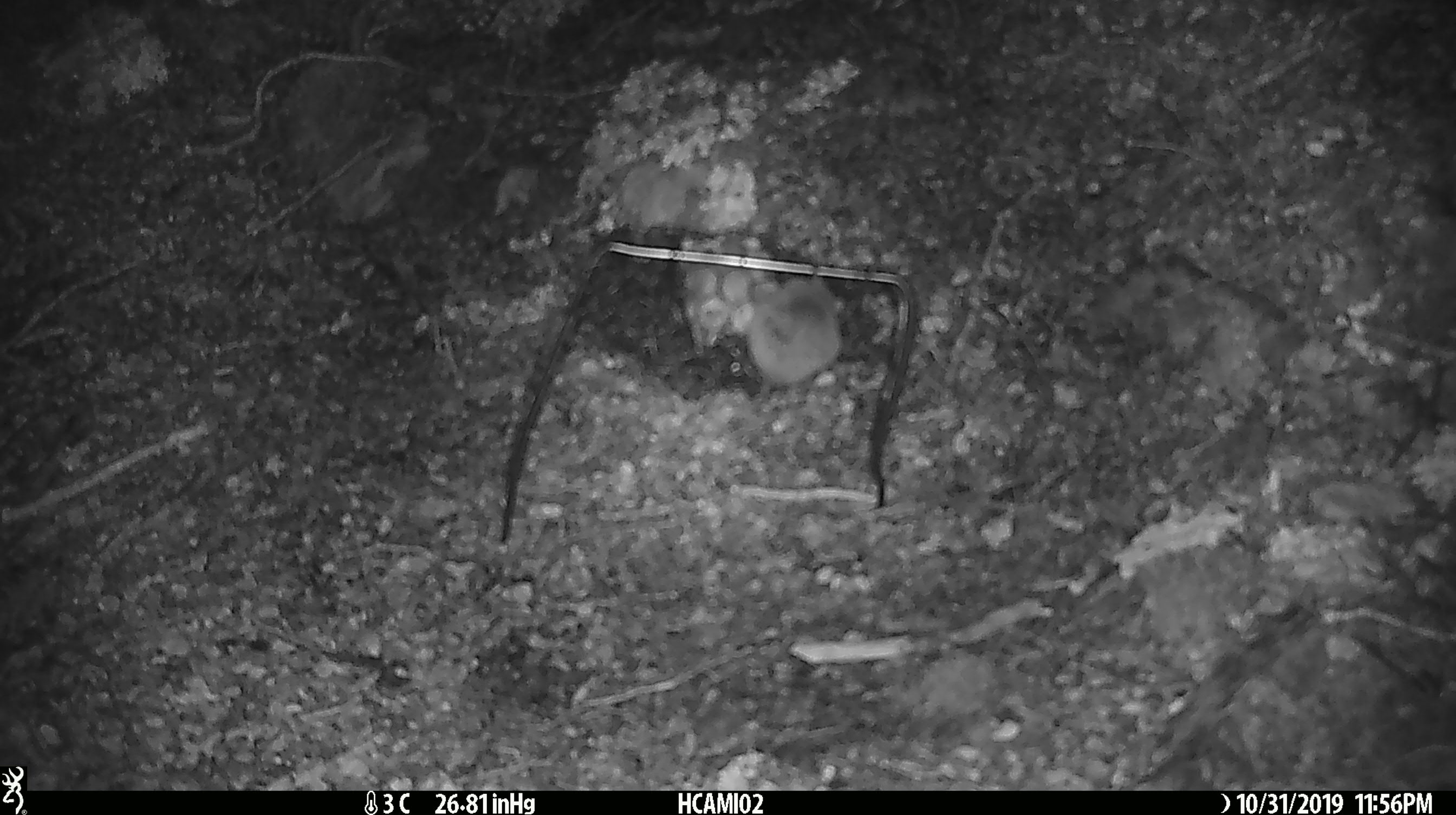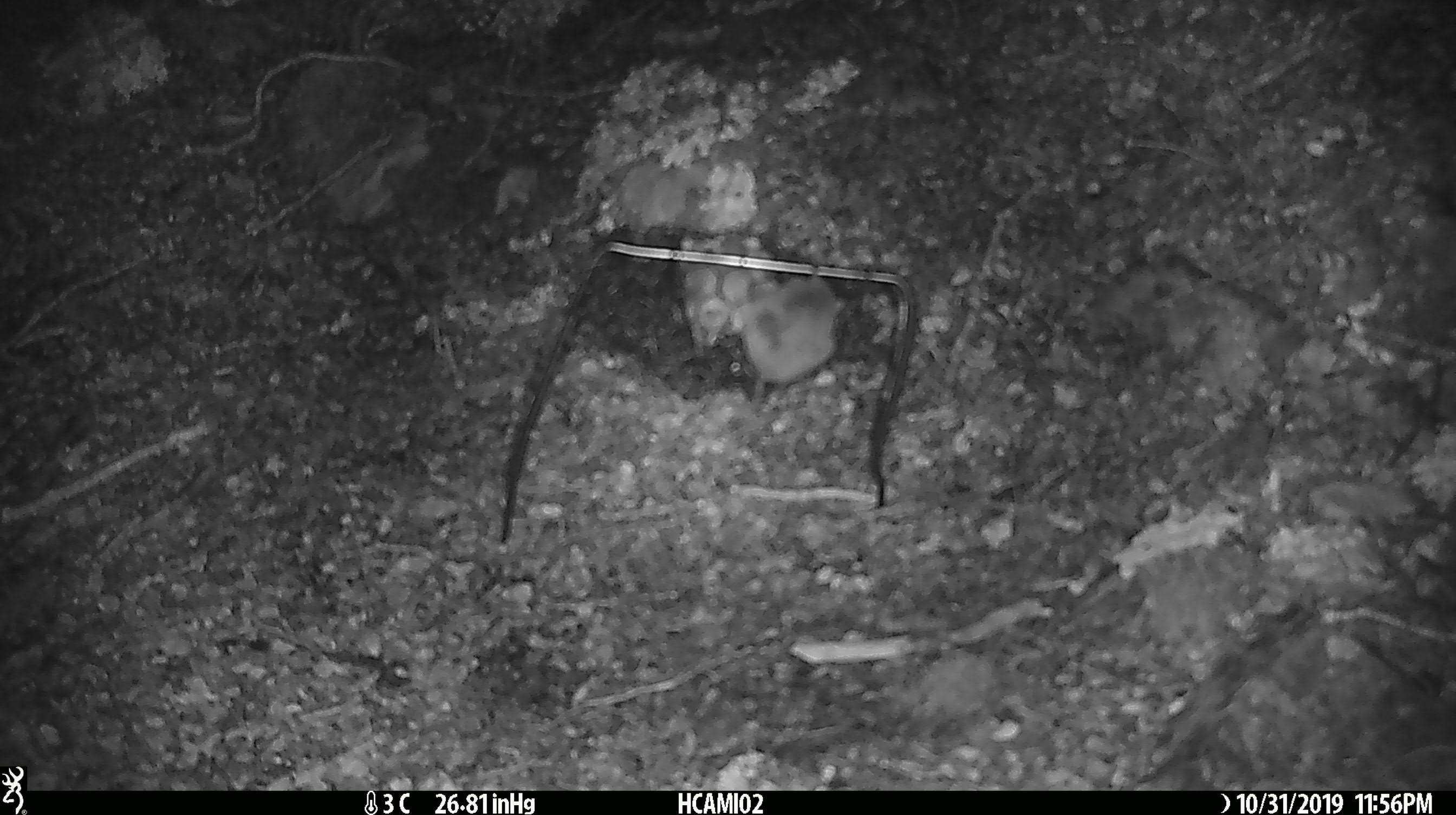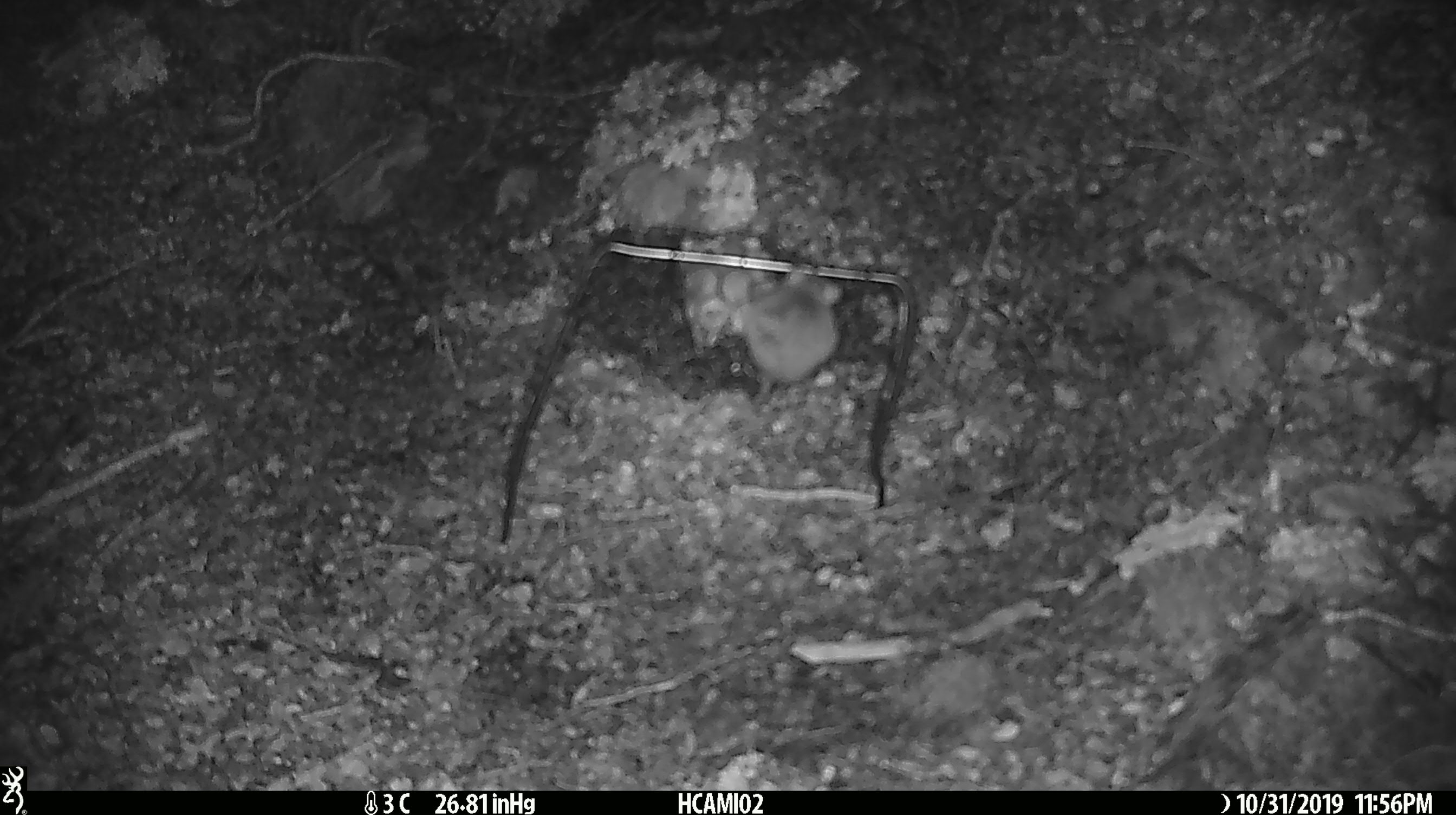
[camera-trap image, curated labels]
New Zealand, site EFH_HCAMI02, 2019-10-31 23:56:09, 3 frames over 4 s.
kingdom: Animalia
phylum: Chordata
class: Mammalia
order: Rodentia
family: Muridae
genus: Mus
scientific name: Mus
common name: mouse